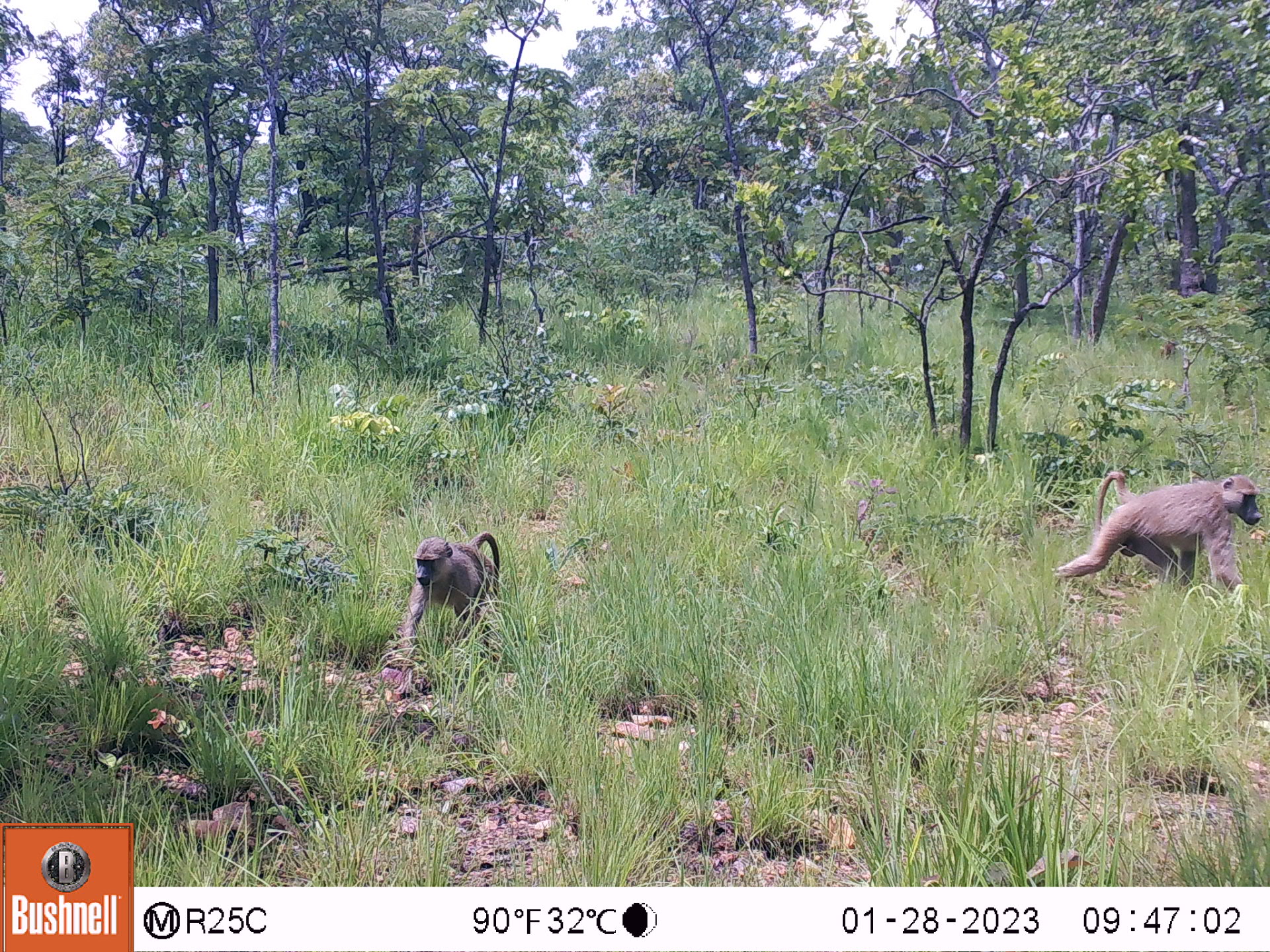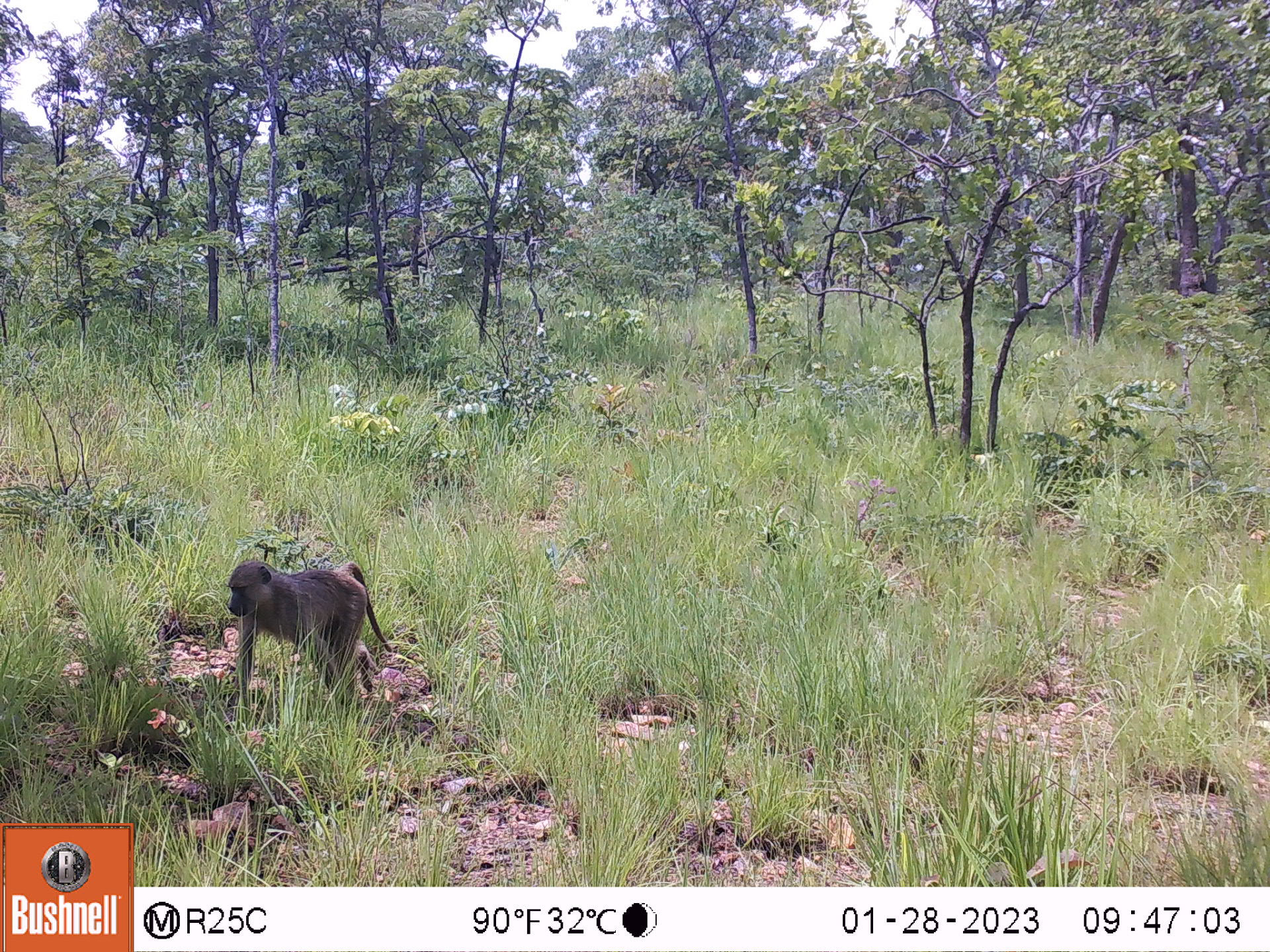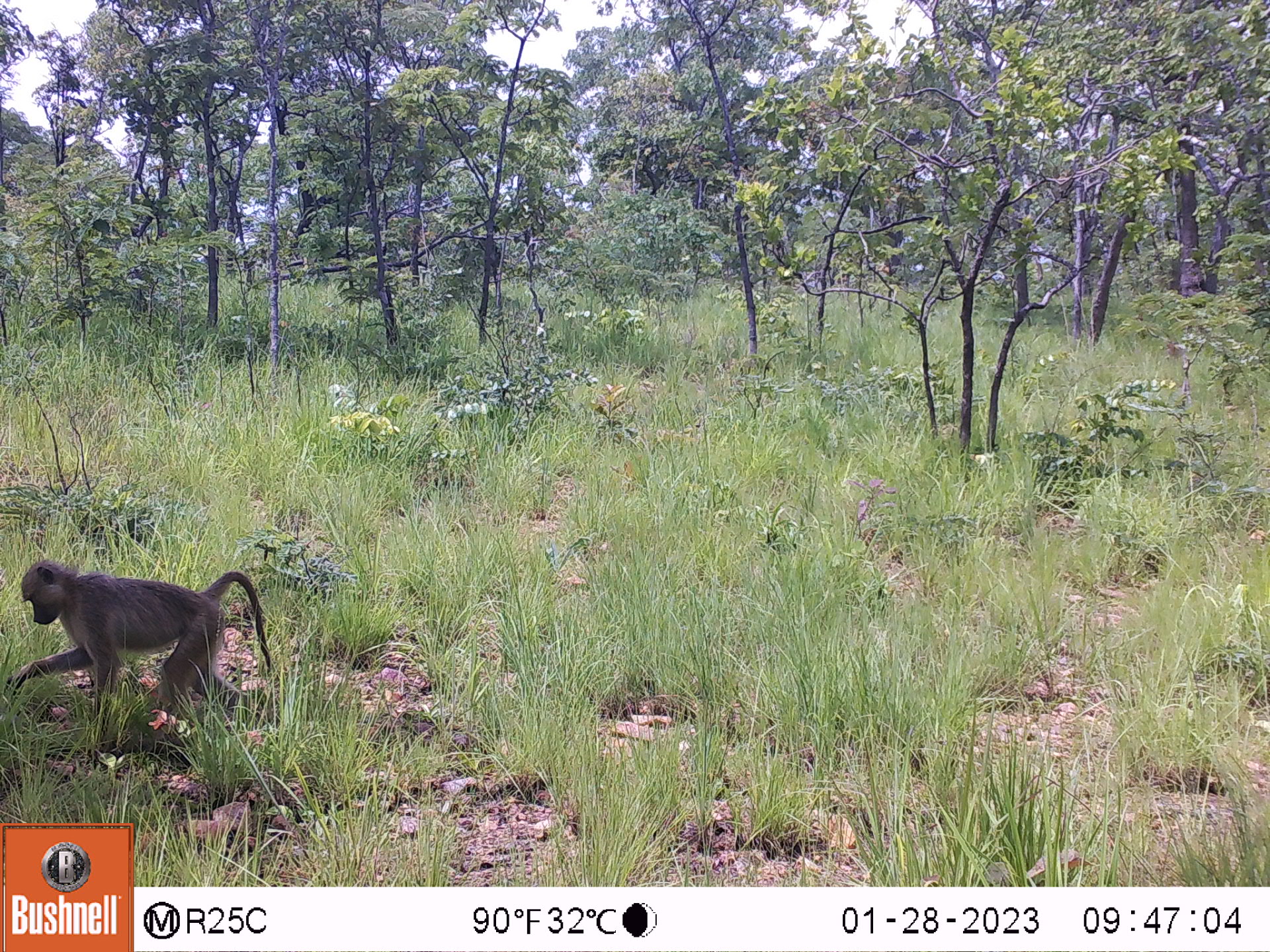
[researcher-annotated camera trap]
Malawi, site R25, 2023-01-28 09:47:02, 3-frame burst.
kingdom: Animalia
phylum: Chordata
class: Mammalia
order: Primates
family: Cercopithecidae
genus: Papio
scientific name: Papio cynocephalus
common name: yellow baboon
Yellow baboon (Papio cynocephalus), count 2.